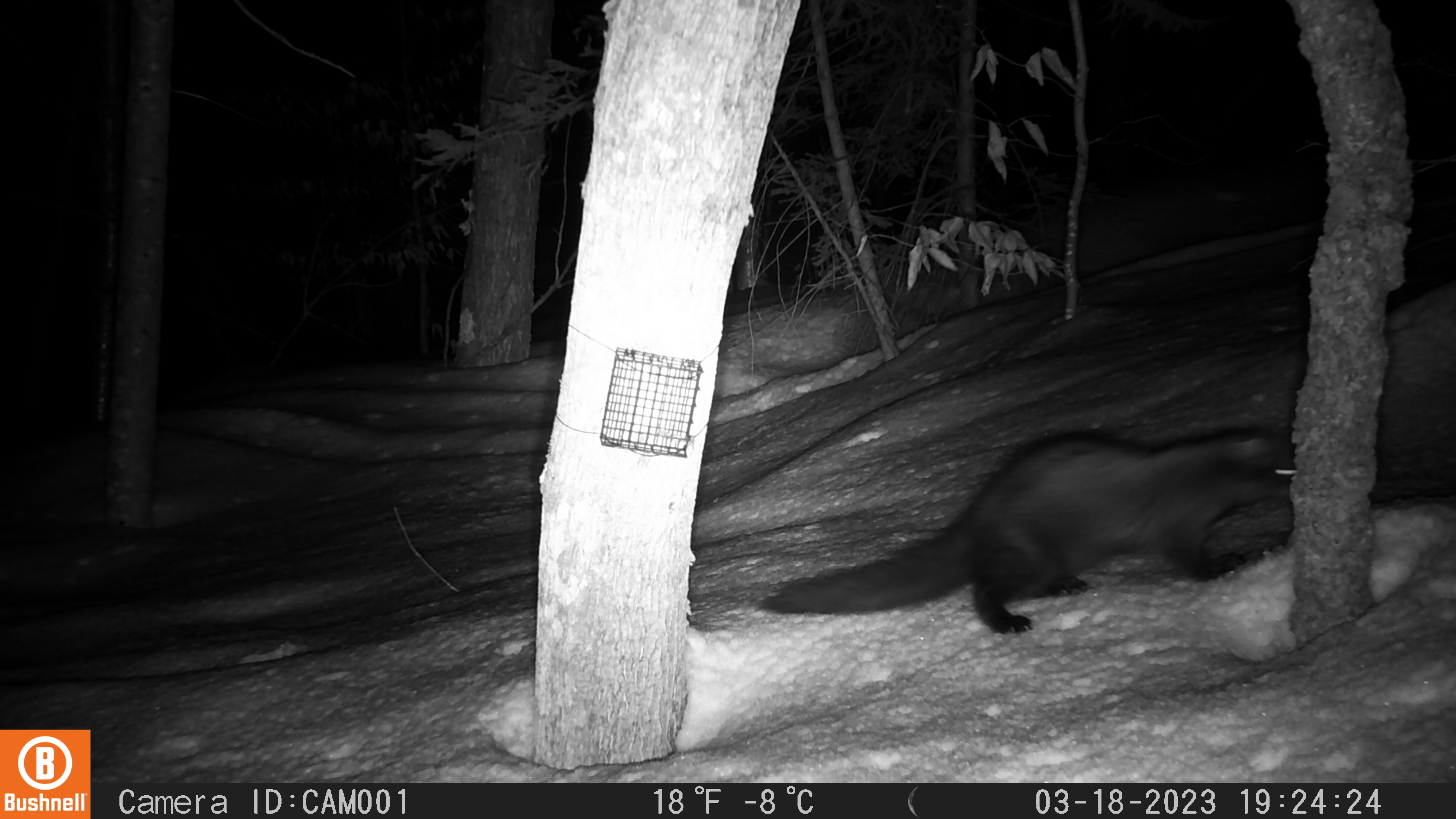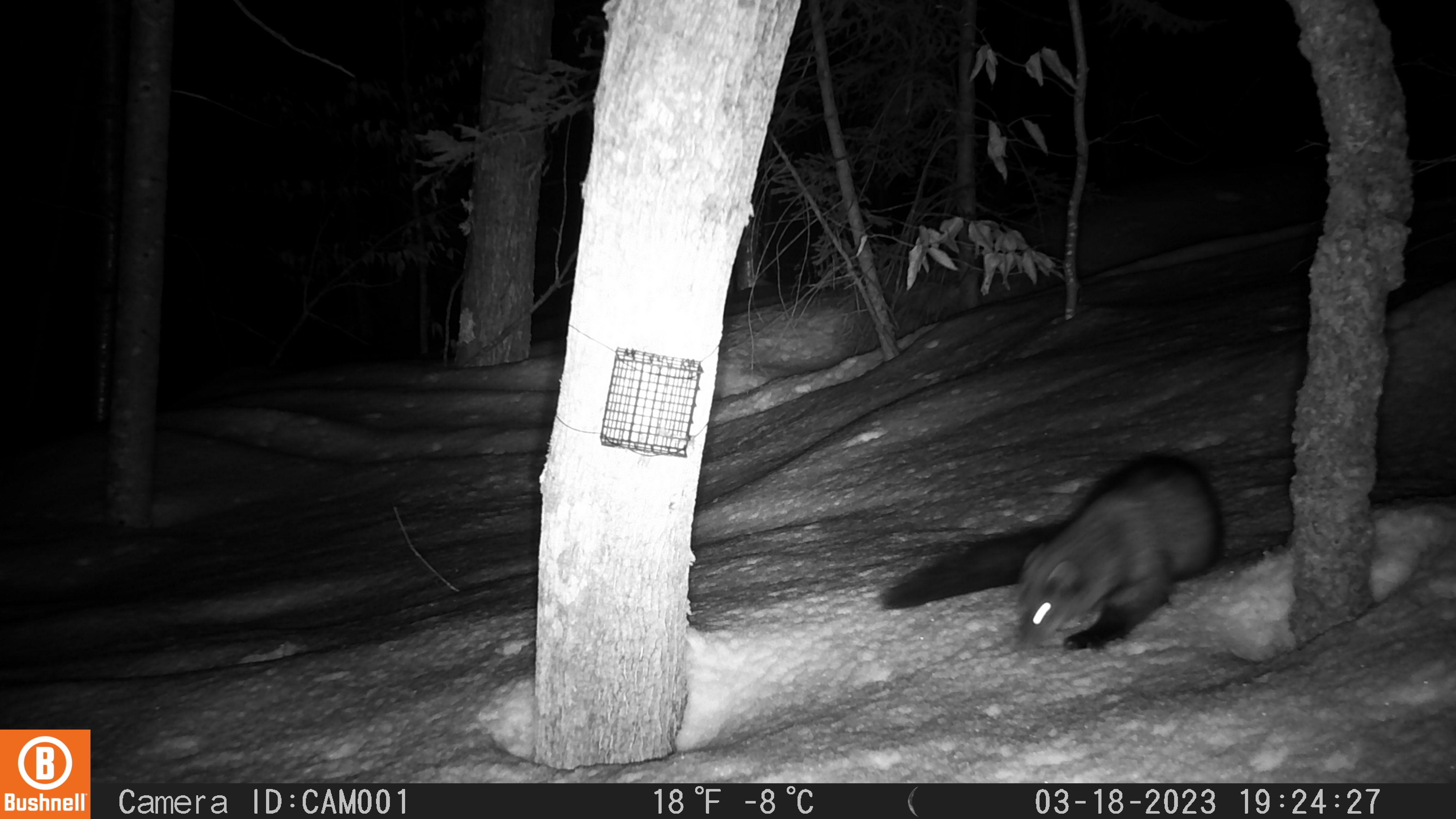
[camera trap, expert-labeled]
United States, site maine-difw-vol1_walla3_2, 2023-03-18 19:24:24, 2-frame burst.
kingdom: Animalia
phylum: Chordata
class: Mammalia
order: Carnivora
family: Mustelidae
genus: Pekania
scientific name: Pekania pennanti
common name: fisher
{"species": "fisher (Pekania pennanti)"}